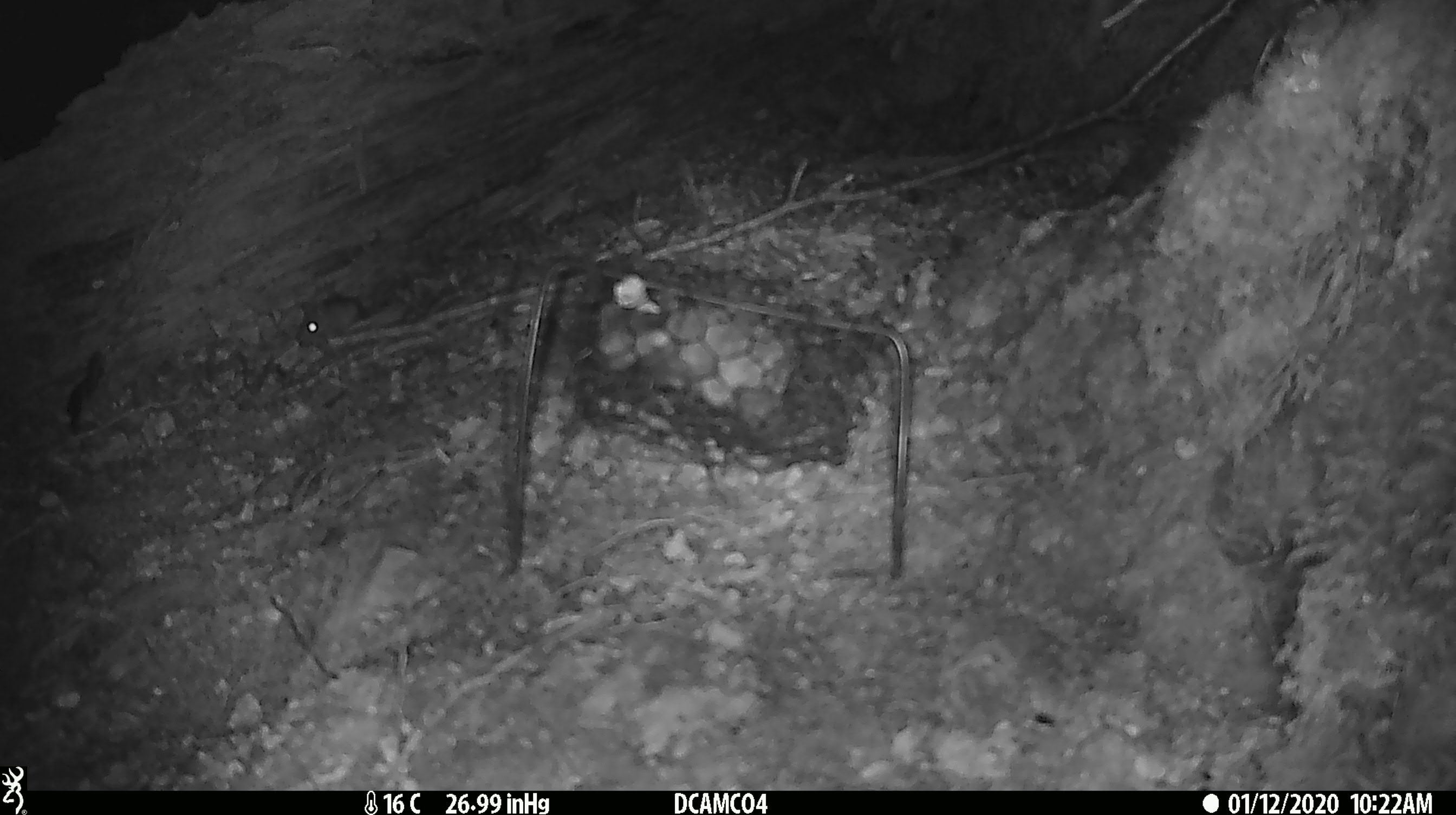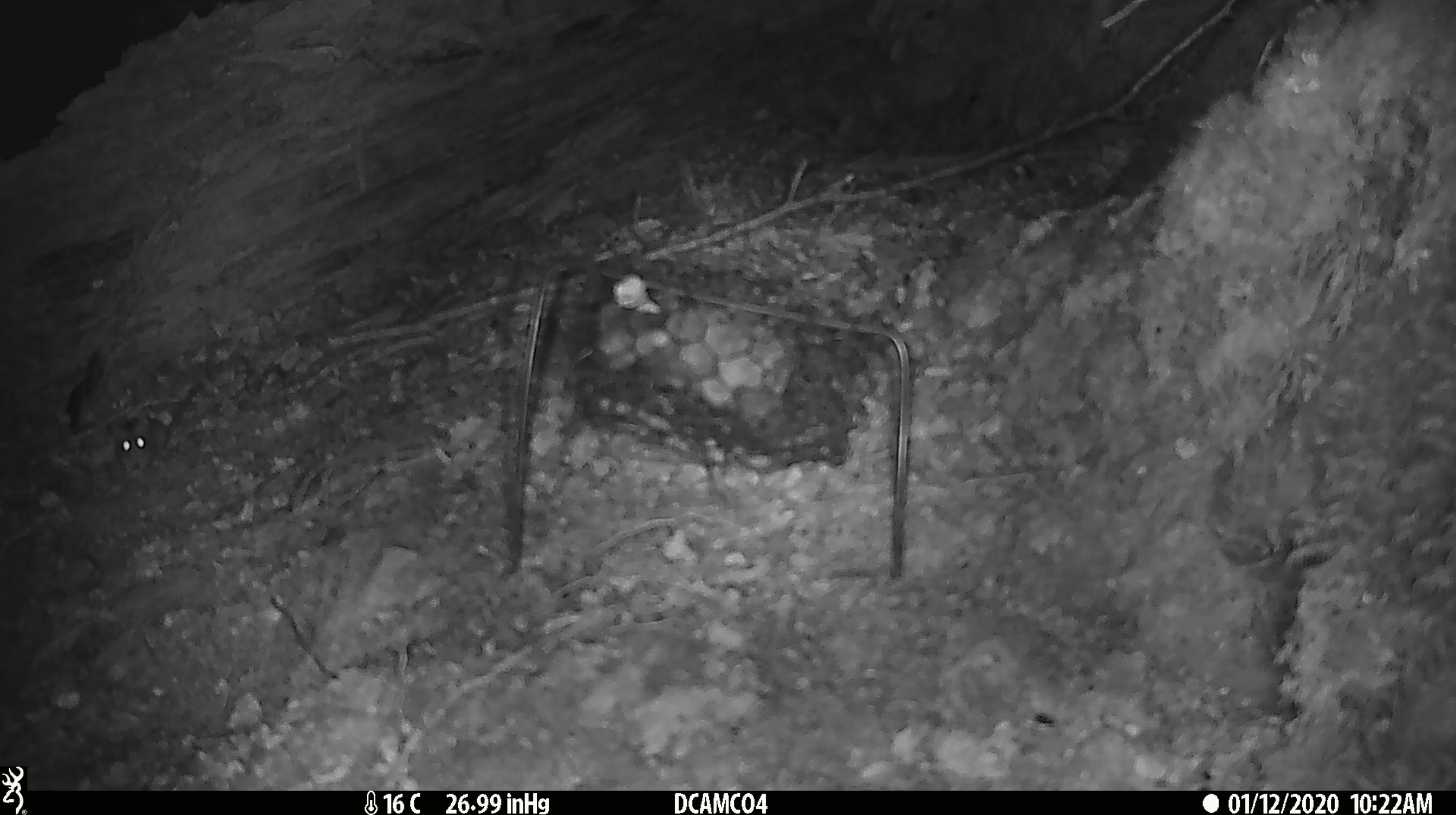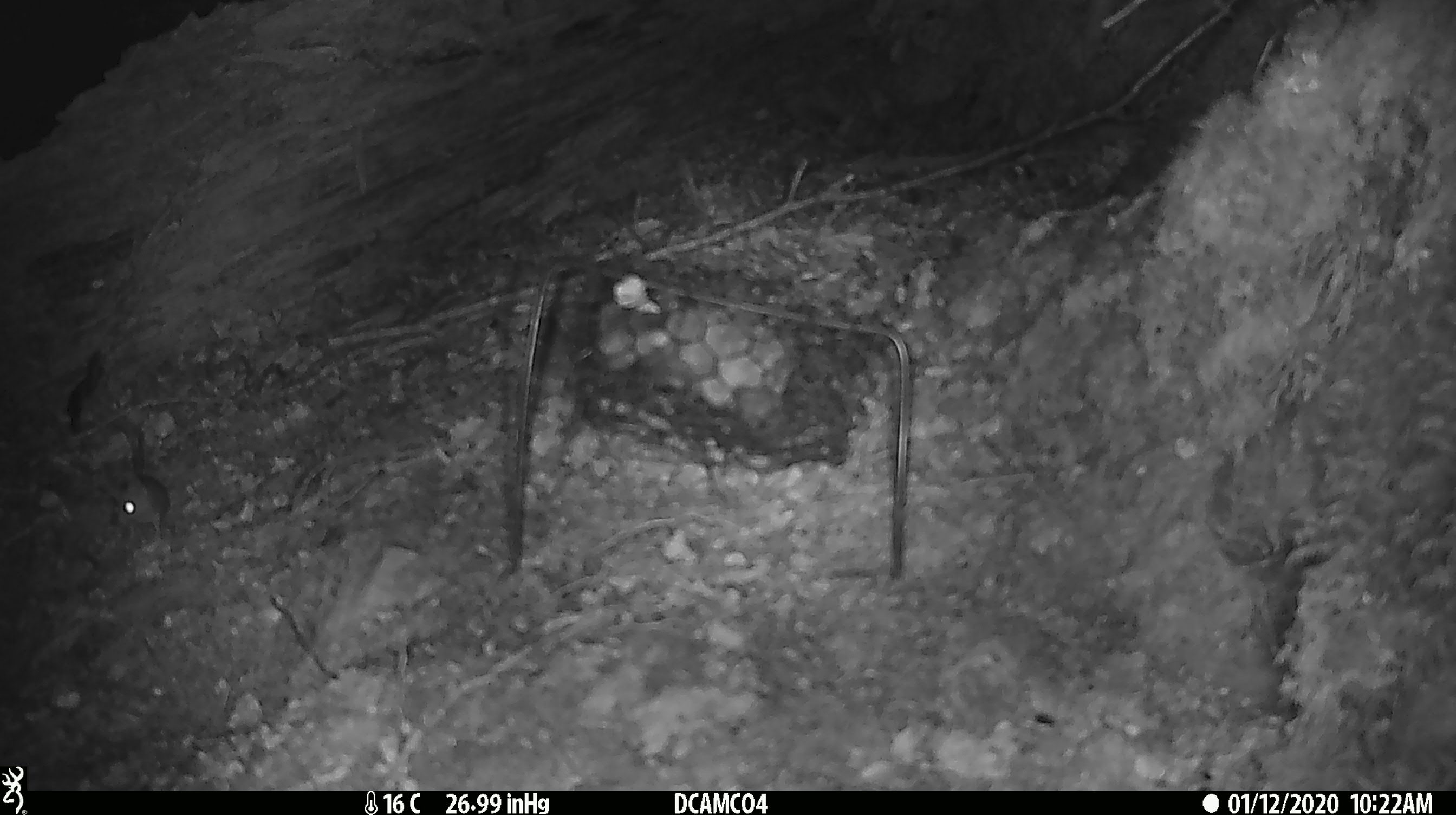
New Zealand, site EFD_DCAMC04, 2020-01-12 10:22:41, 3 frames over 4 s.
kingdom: Animalia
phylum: Chordata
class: Mammalia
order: Rodentia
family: Muridae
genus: Mus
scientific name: Mus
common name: mouse